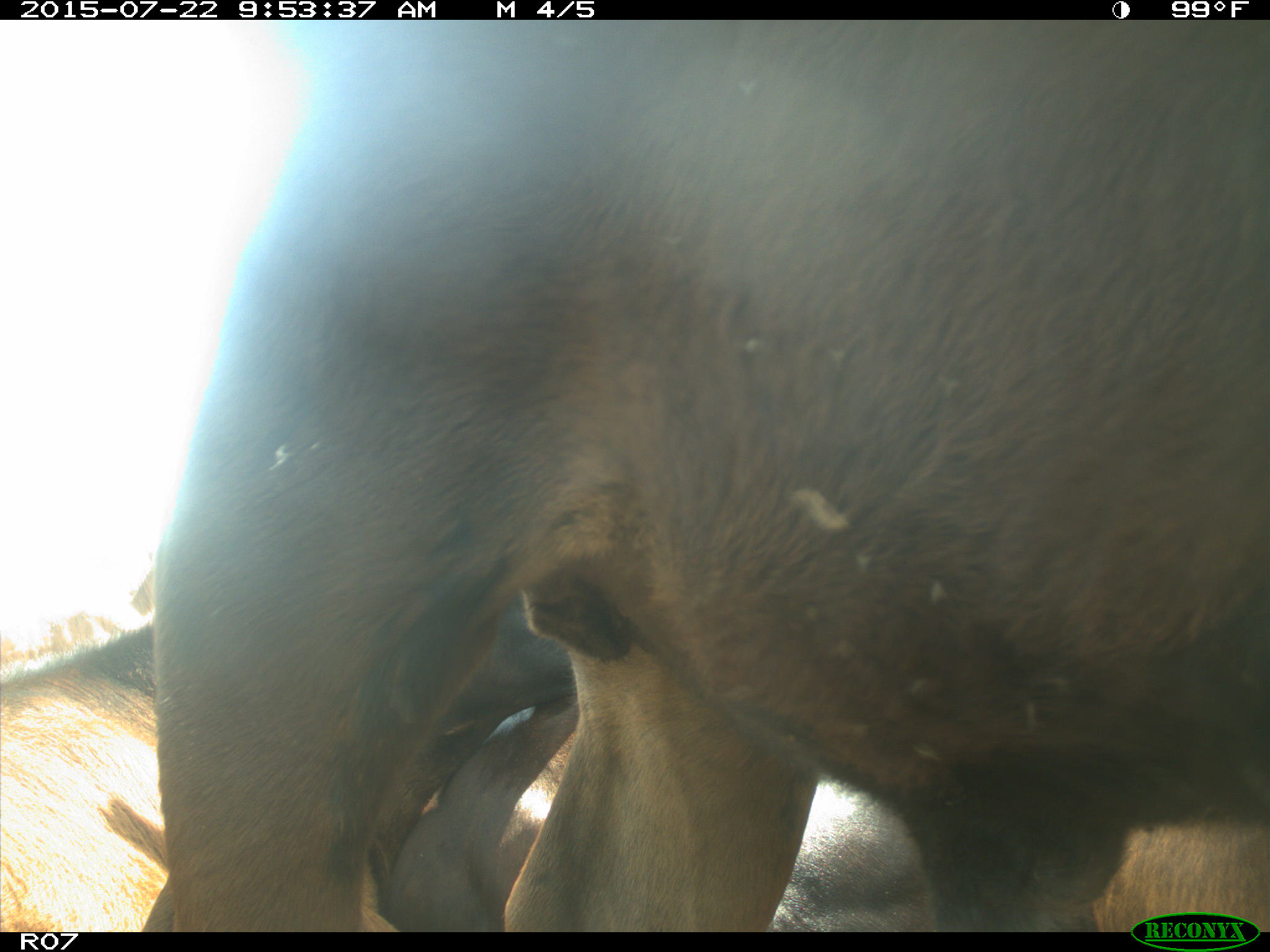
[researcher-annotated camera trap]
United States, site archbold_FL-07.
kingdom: Animalia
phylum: Chordata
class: Mammalia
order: Artiodactyla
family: Bovidae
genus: Bos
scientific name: Bos taurus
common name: domestic cow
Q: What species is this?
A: Bos taurus (domestic cow).